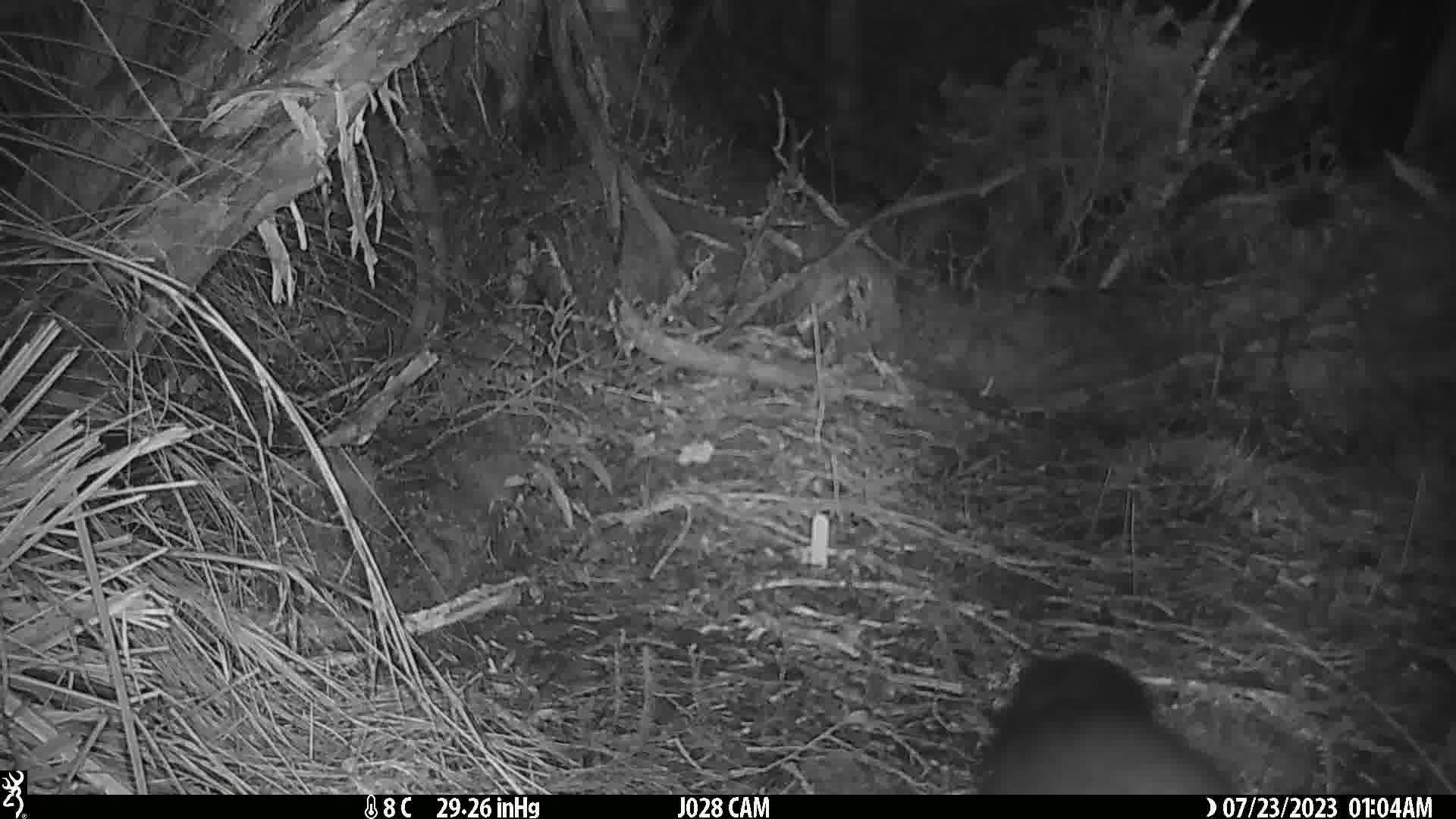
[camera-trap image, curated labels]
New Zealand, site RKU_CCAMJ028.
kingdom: Animalia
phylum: Chordata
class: Mammalia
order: Diprotodontia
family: Phalangeridae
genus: Trichosurus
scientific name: Trichosurus vulpecula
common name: common brushtail possum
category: possum